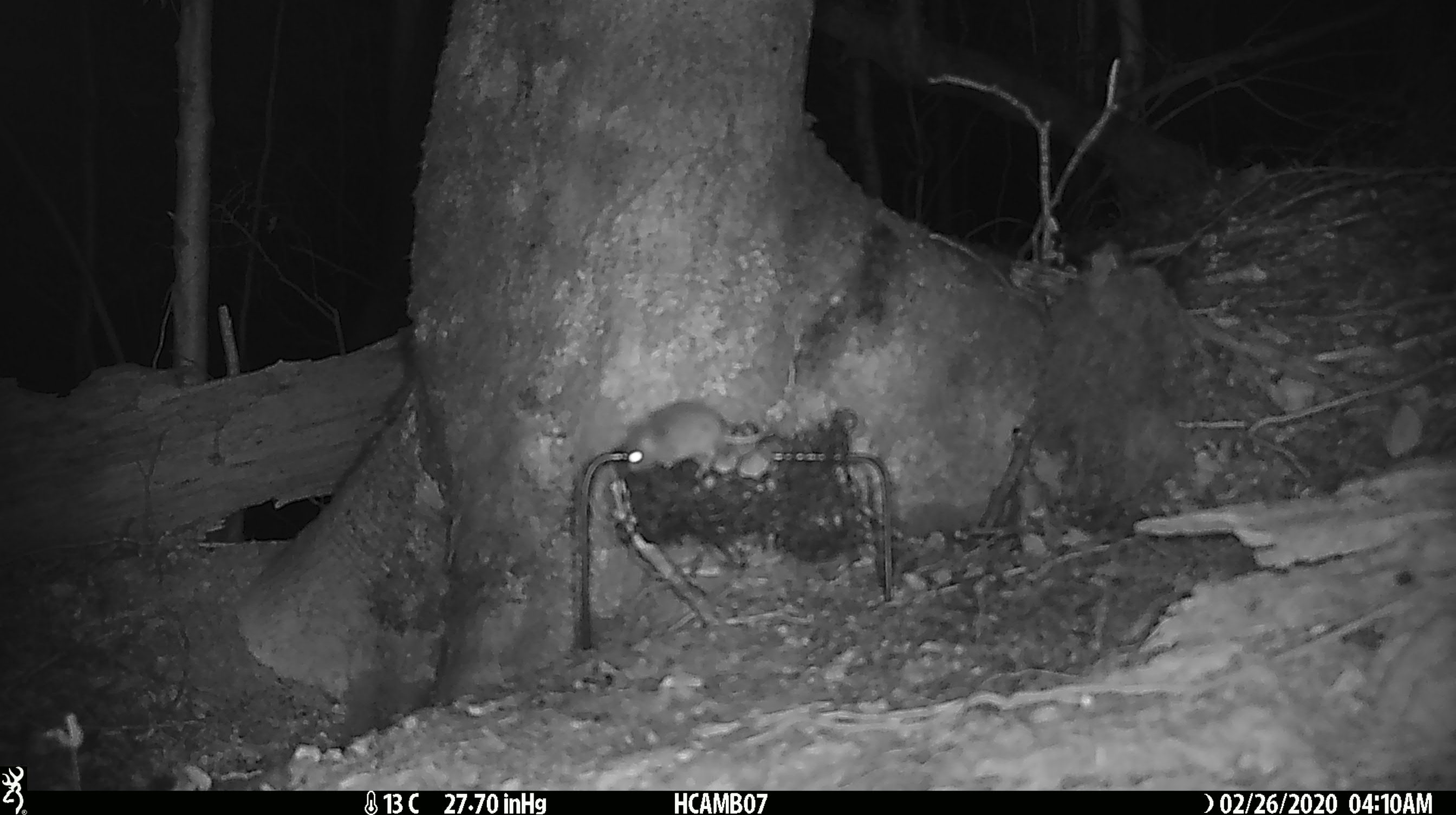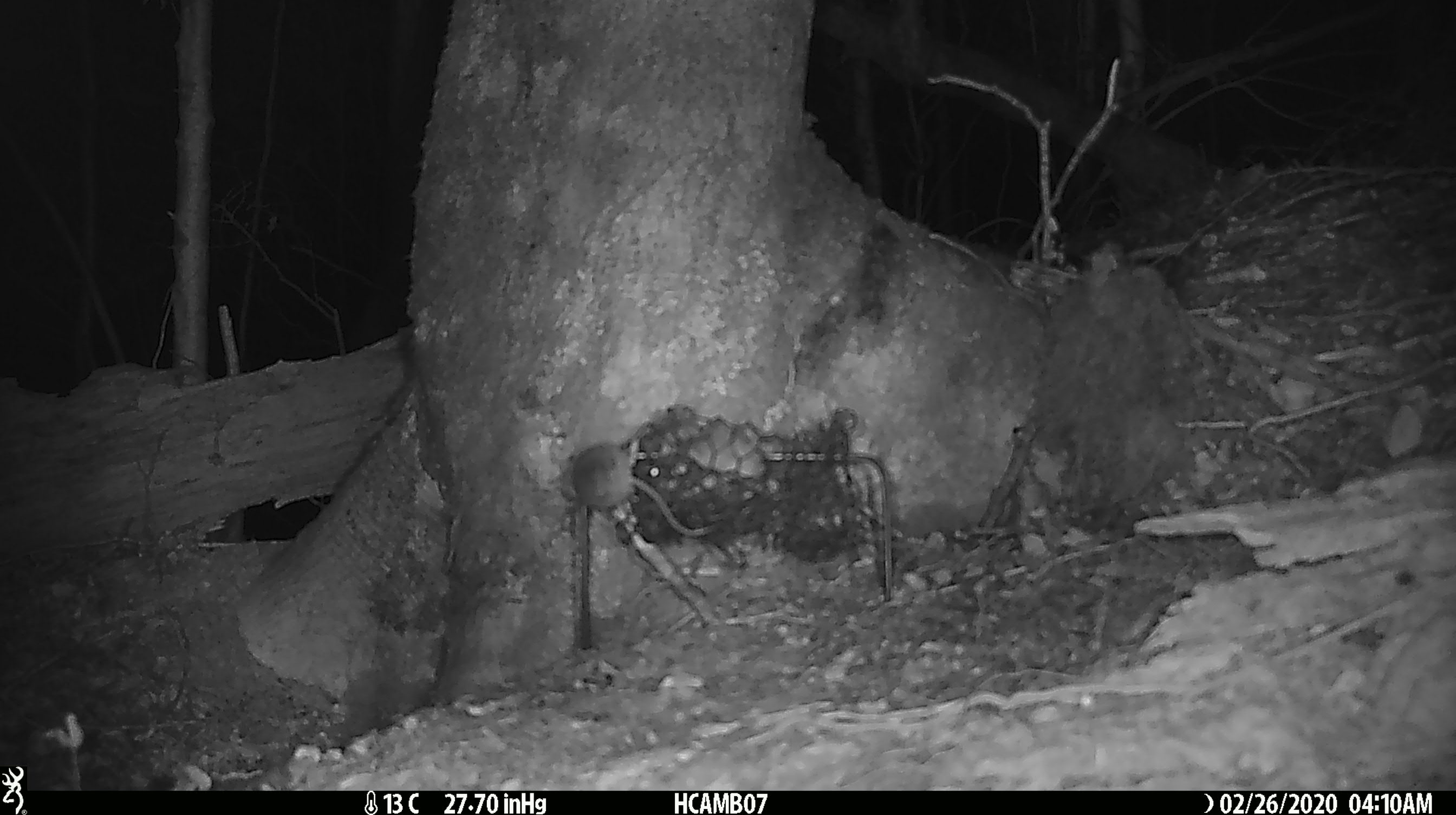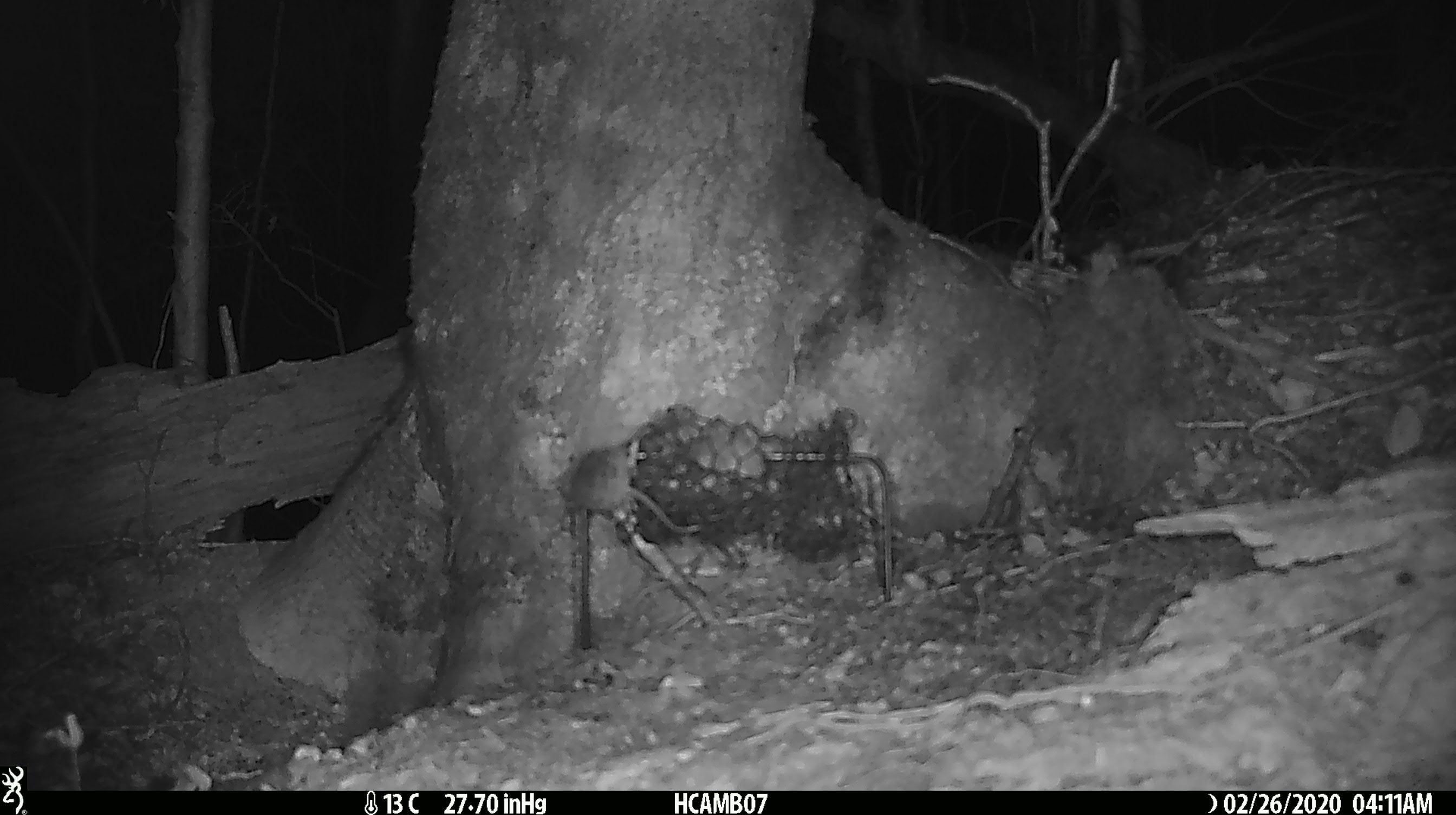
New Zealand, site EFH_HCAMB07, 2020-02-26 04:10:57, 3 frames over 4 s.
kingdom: Animalia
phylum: Chordata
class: Mammalia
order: Rodentia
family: Muridae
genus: Mus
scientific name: Mus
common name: mouse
Mouse (Mus).